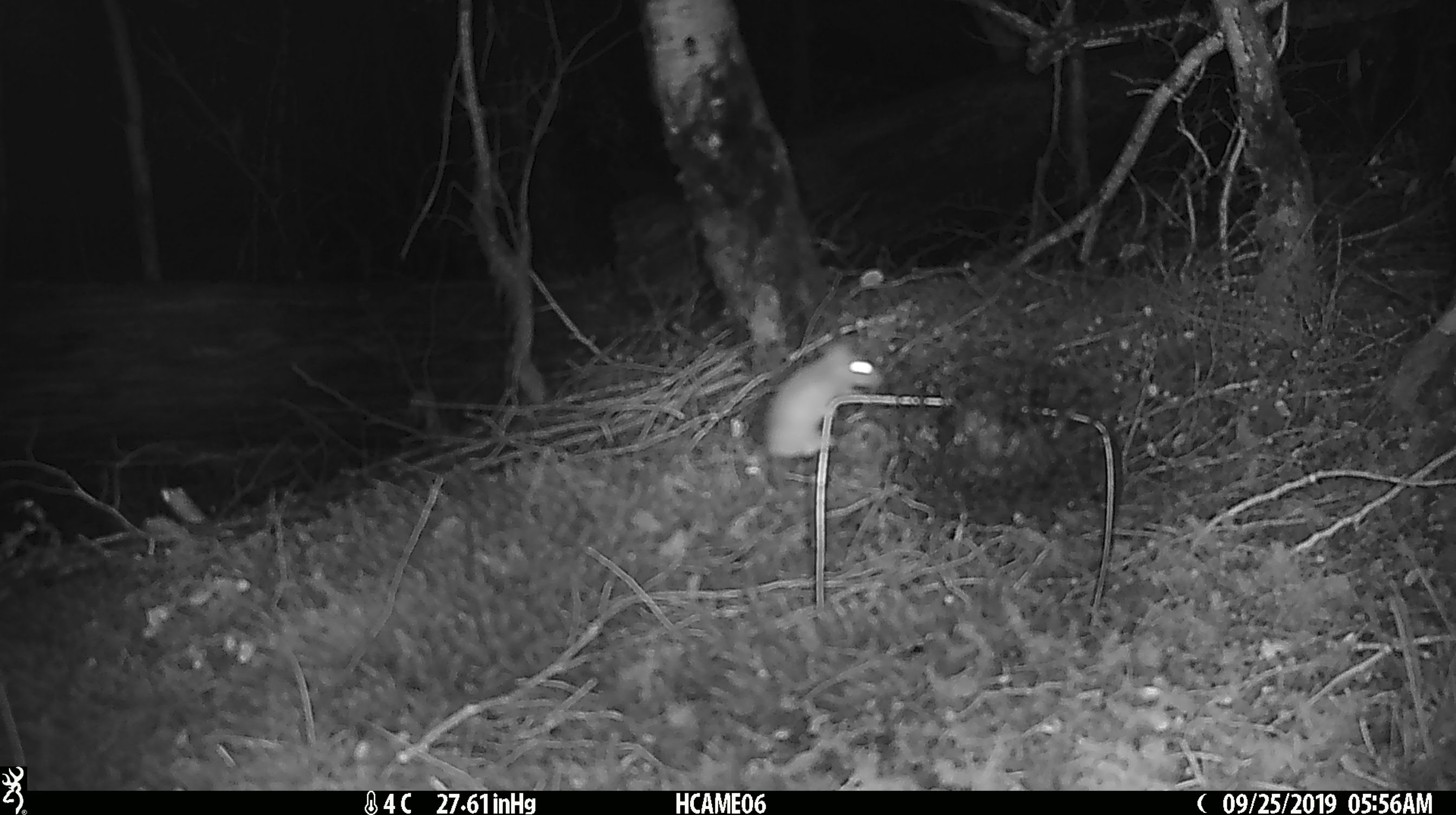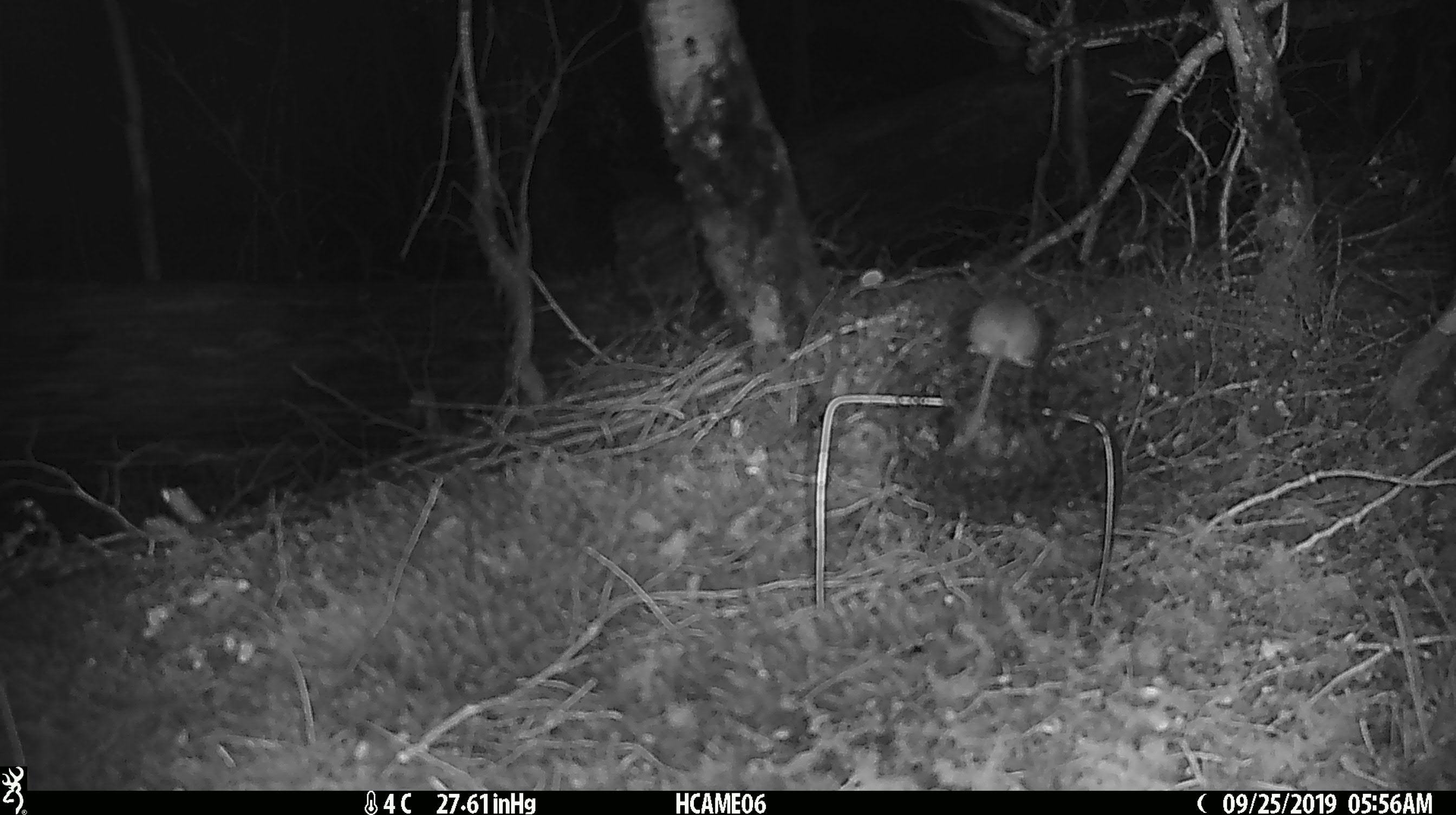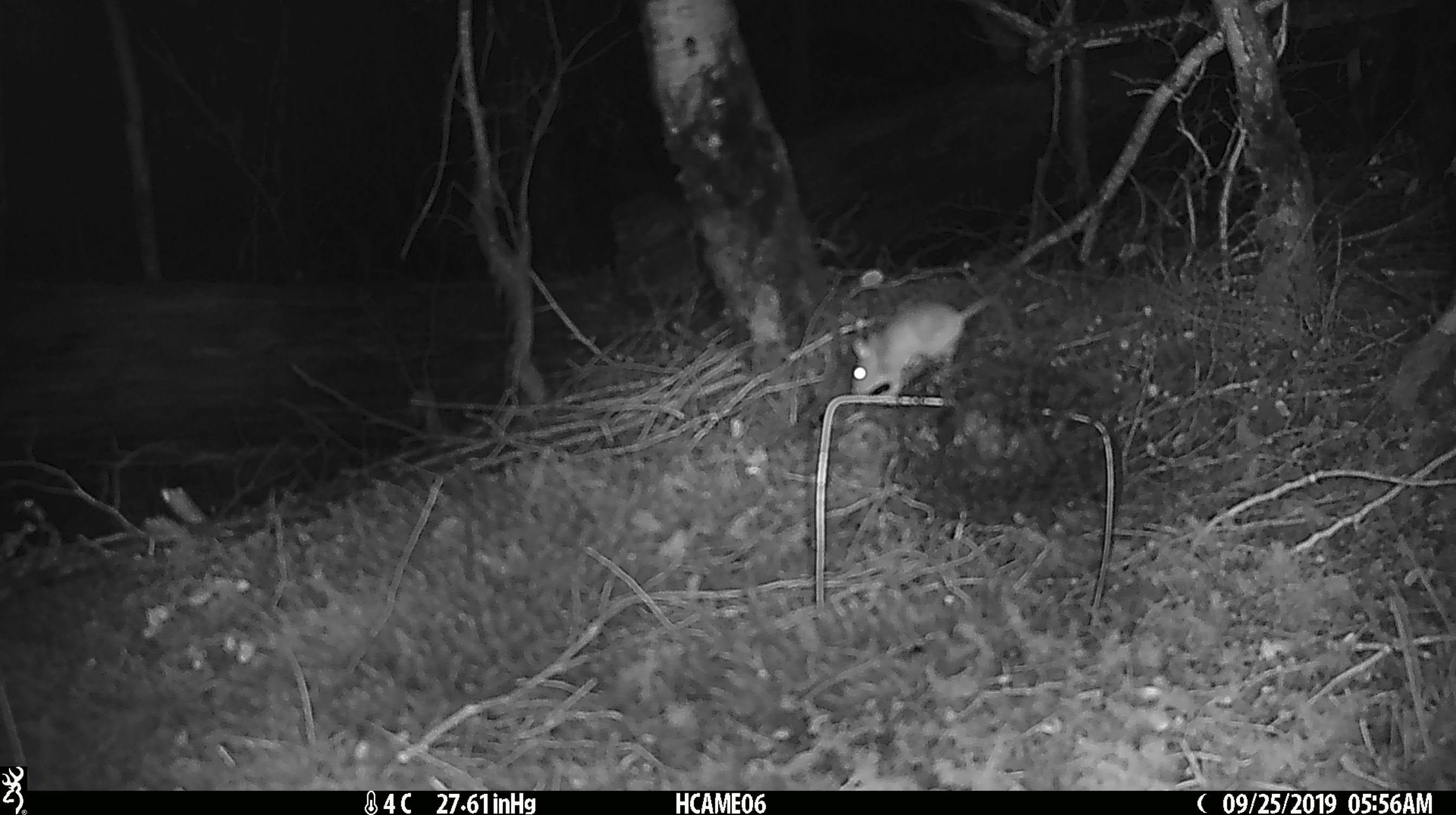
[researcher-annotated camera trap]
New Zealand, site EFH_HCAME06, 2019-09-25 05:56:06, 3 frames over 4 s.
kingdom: Animalia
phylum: Chordata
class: Mammalia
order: Rodentia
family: Muridae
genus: Mus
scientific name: Mus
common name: mouse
Mouse (Mus).